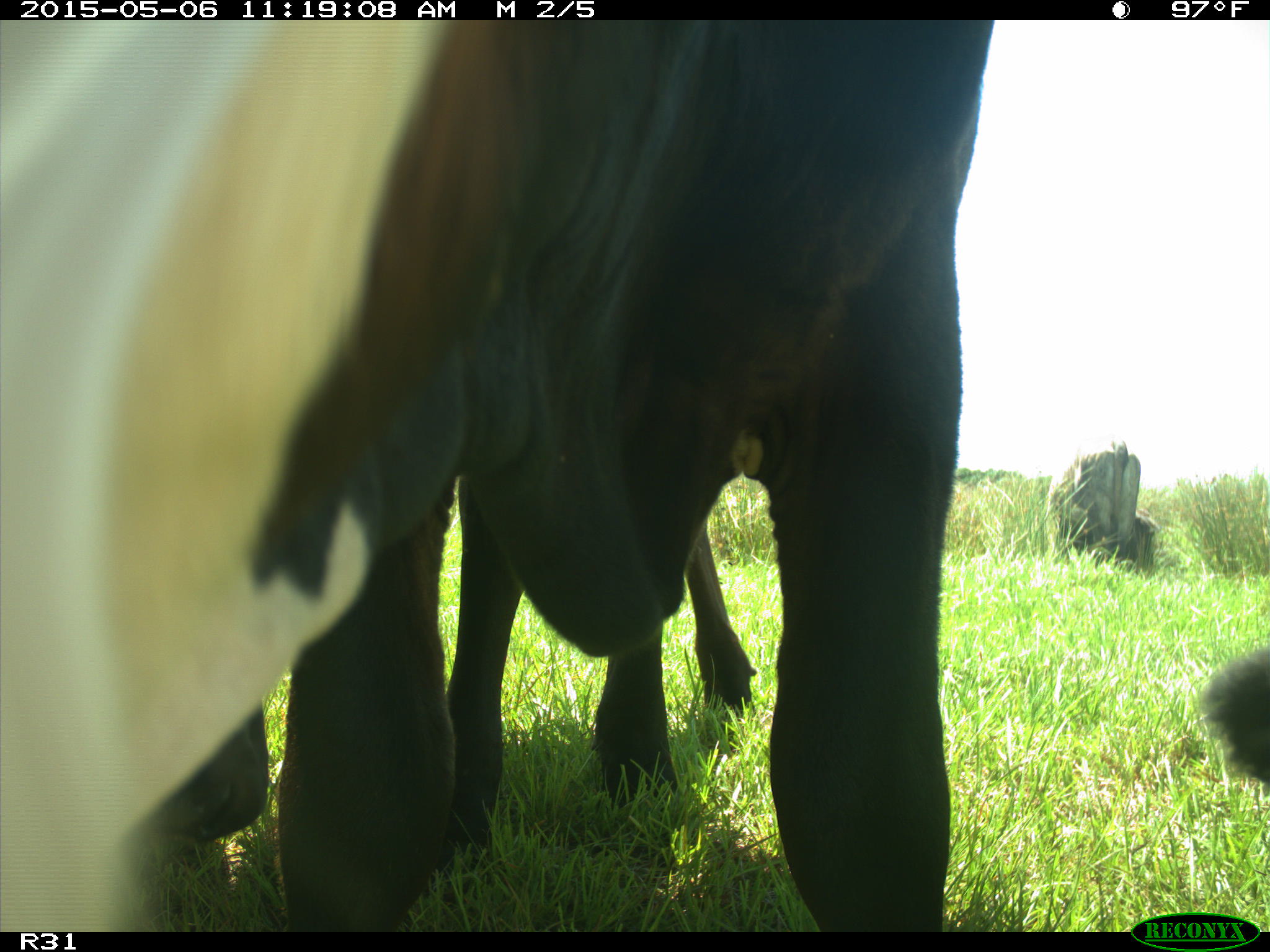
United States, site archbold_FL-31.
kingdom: Animalia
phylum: Chordata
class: Mammalia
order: Artiodactyla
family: Bovidae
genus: Bos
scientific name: Bos taurus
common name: domestic cow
Bos taurus (domestic cow).